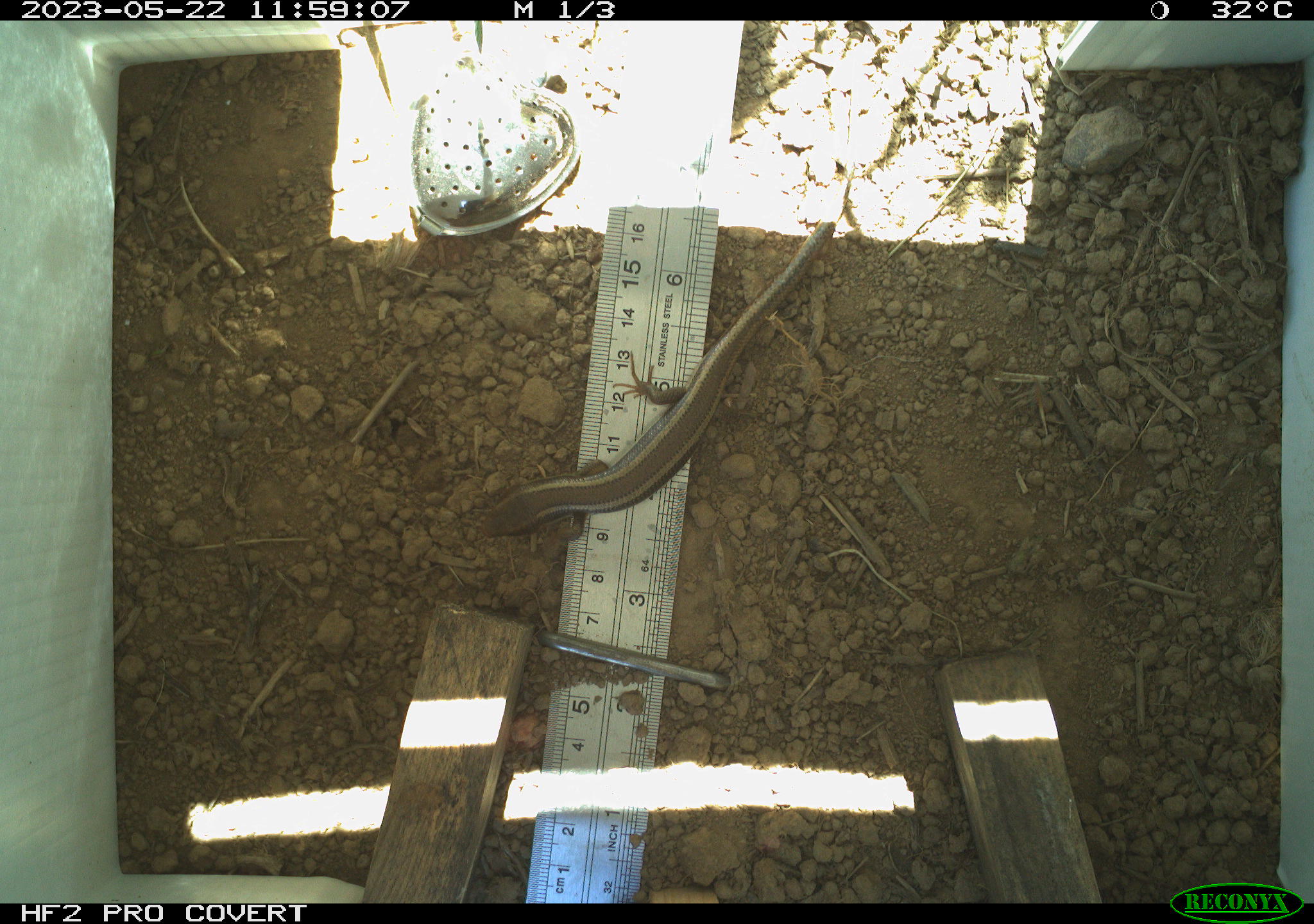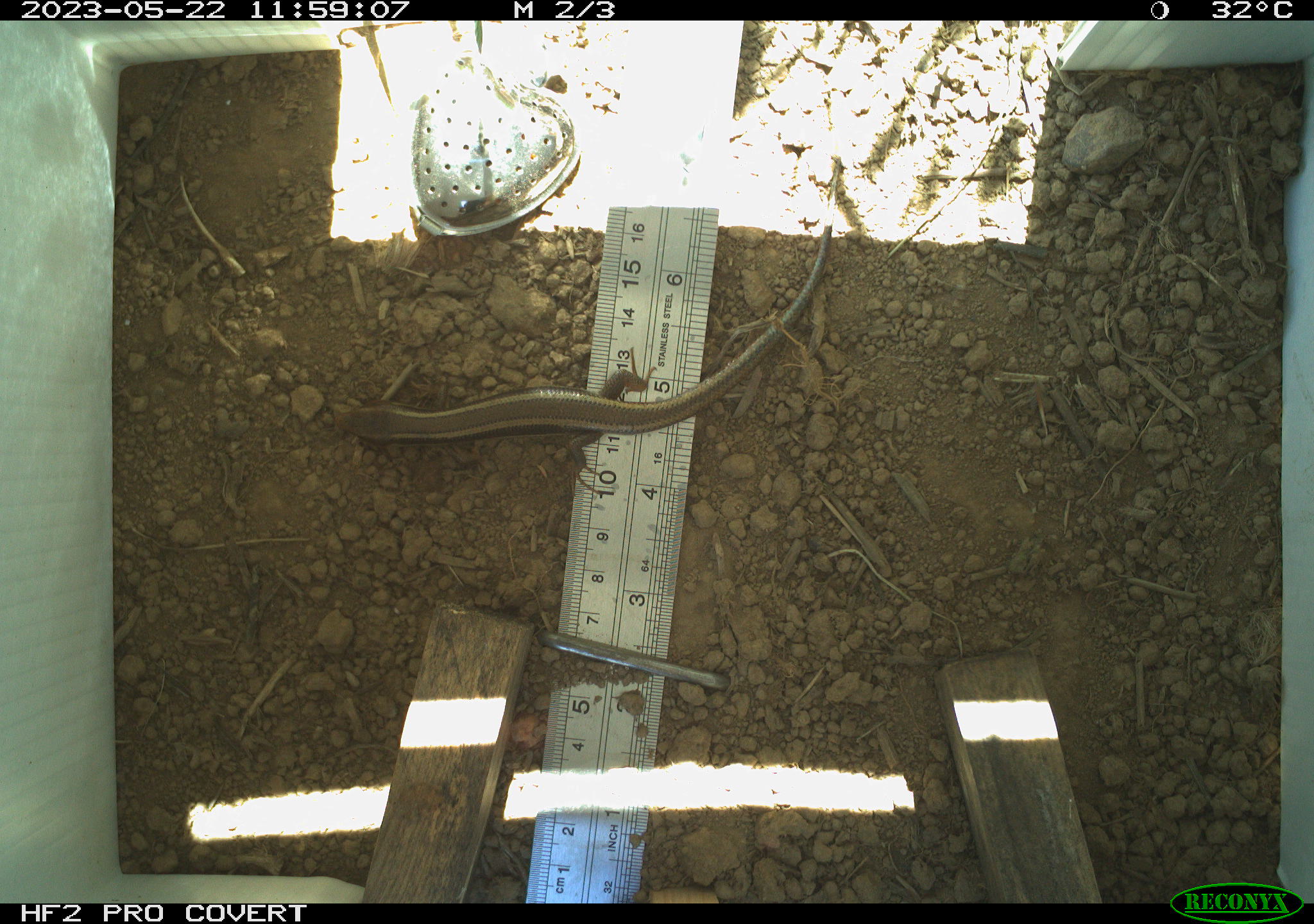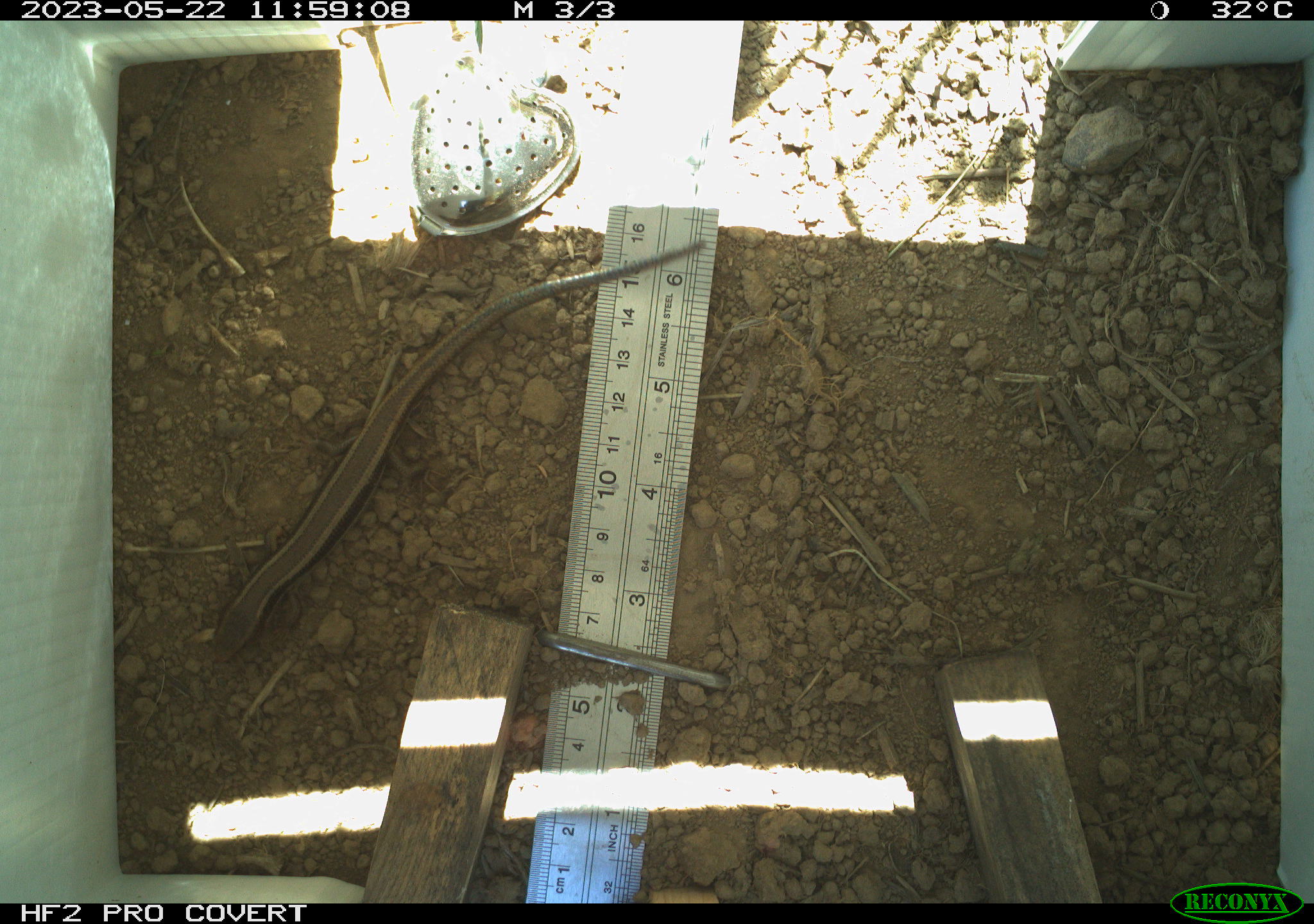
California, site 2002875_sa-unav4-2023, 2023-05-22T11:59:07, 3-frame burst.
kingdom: Animalia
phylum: Chordata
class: Reptilia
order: Squamata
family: Scincidae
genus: Plestiodon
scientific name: Plestiodon skiltonianus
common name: western skink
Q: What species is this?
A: Western skink (Plestiodon skiltonianus).